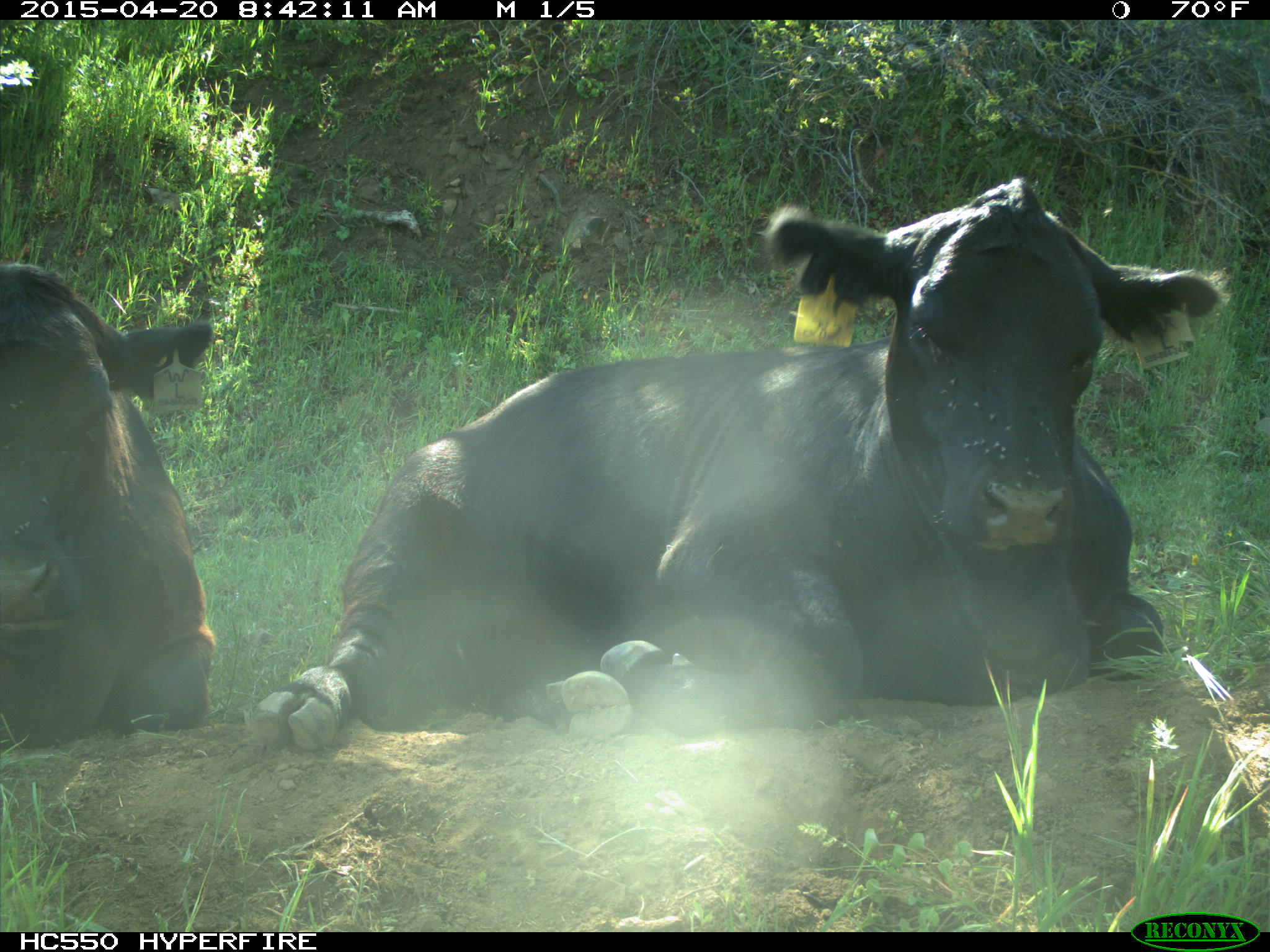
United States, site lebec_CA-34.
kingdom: Animalia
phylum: Chordata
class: Mammalia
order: Artiodactyla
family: Bovidae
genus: Bos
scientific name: Bos taurus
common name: domestic cow